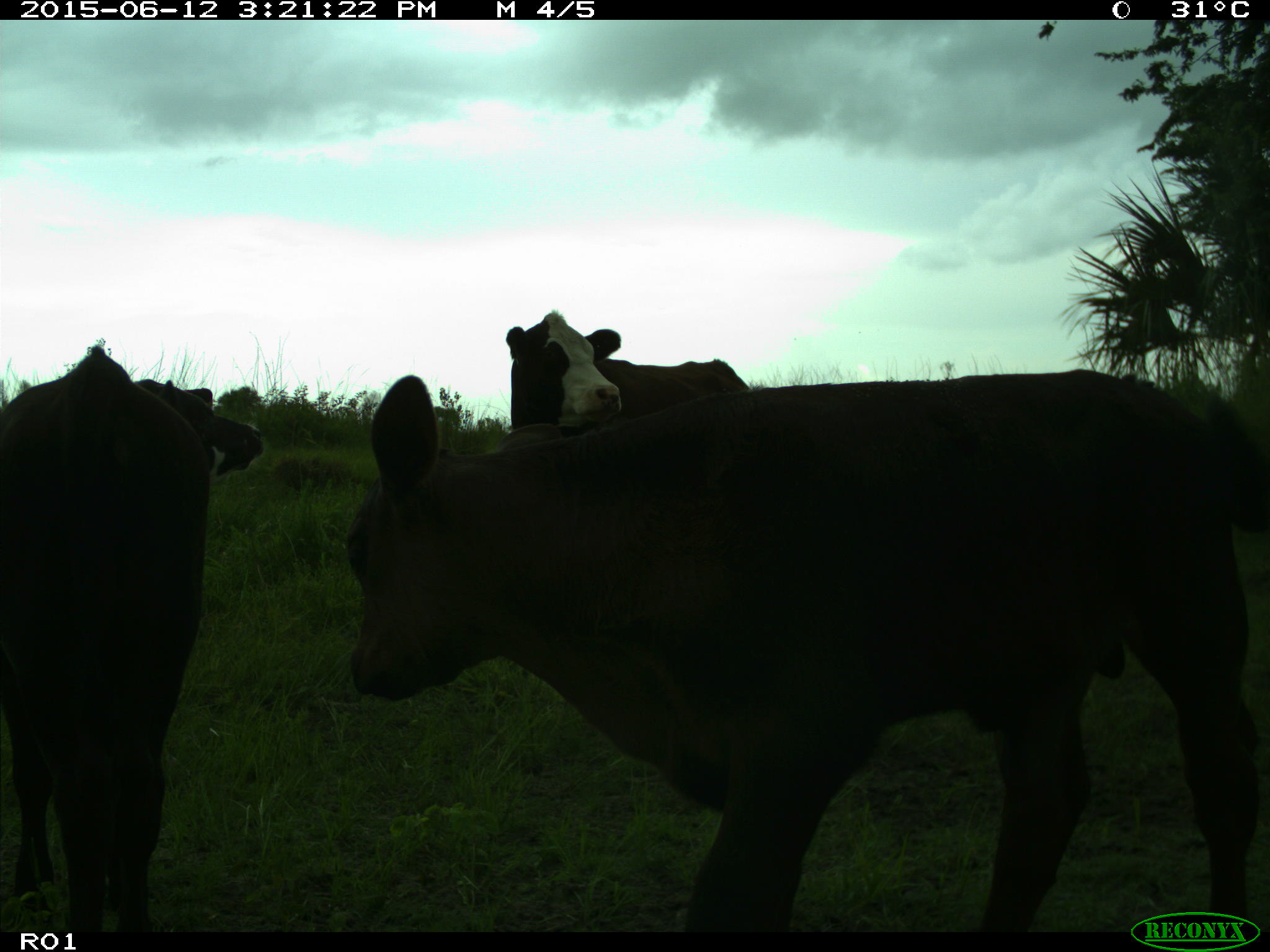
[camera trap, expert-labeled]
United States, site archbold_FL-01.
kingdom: Animalia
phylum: Chordata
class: Mammalia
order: Artiodactyla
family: Bovidae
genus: Bos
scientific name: Bos taurus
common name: domestic cow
Bos taurus (domestic cow).